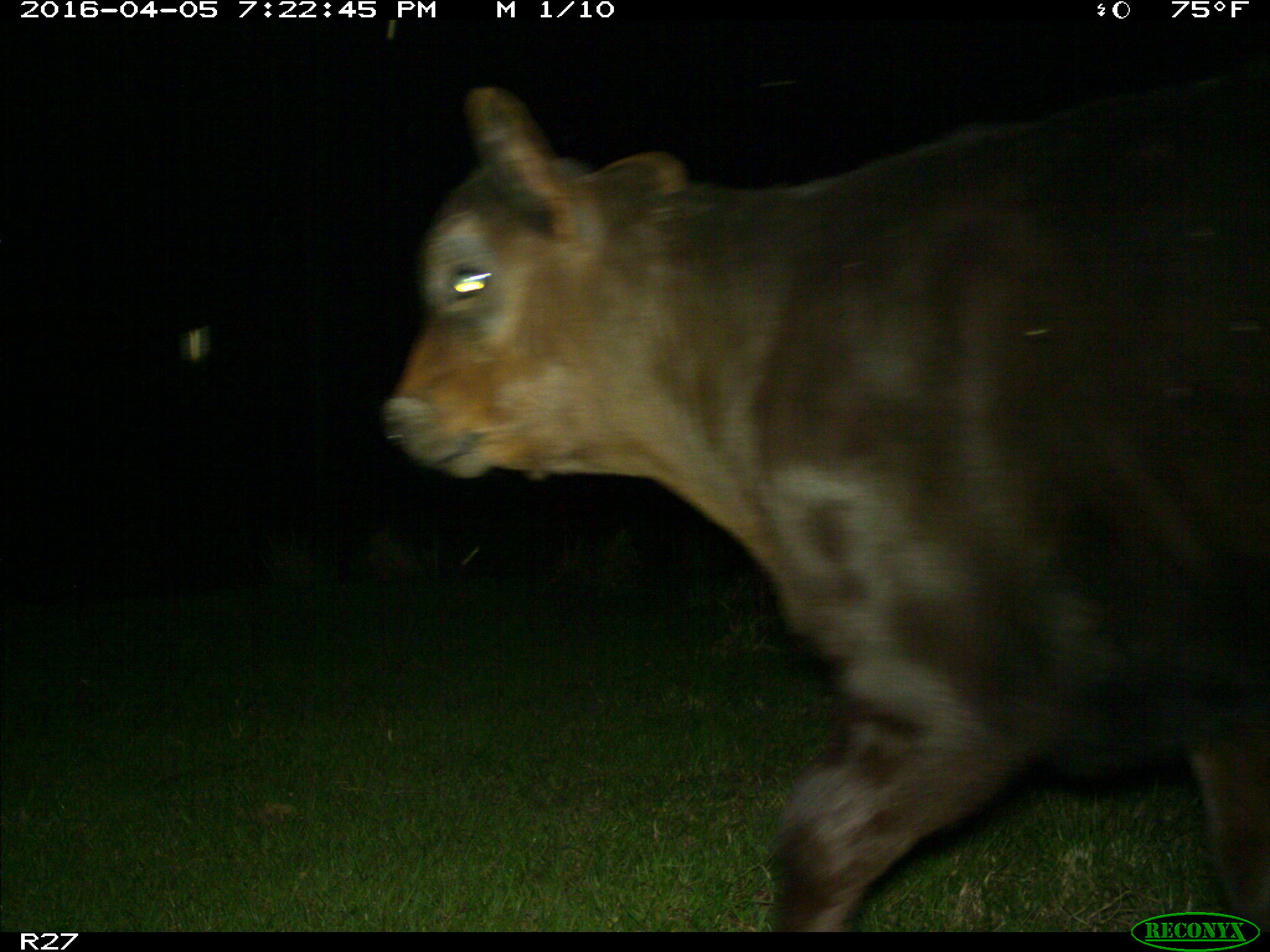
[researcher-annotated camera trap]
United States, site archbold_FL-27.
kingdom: Animalia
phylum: Chordata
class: Mammalia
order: Artiodactyla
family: Bovidae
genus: Bos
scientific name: Bos taurus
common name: domestic cow